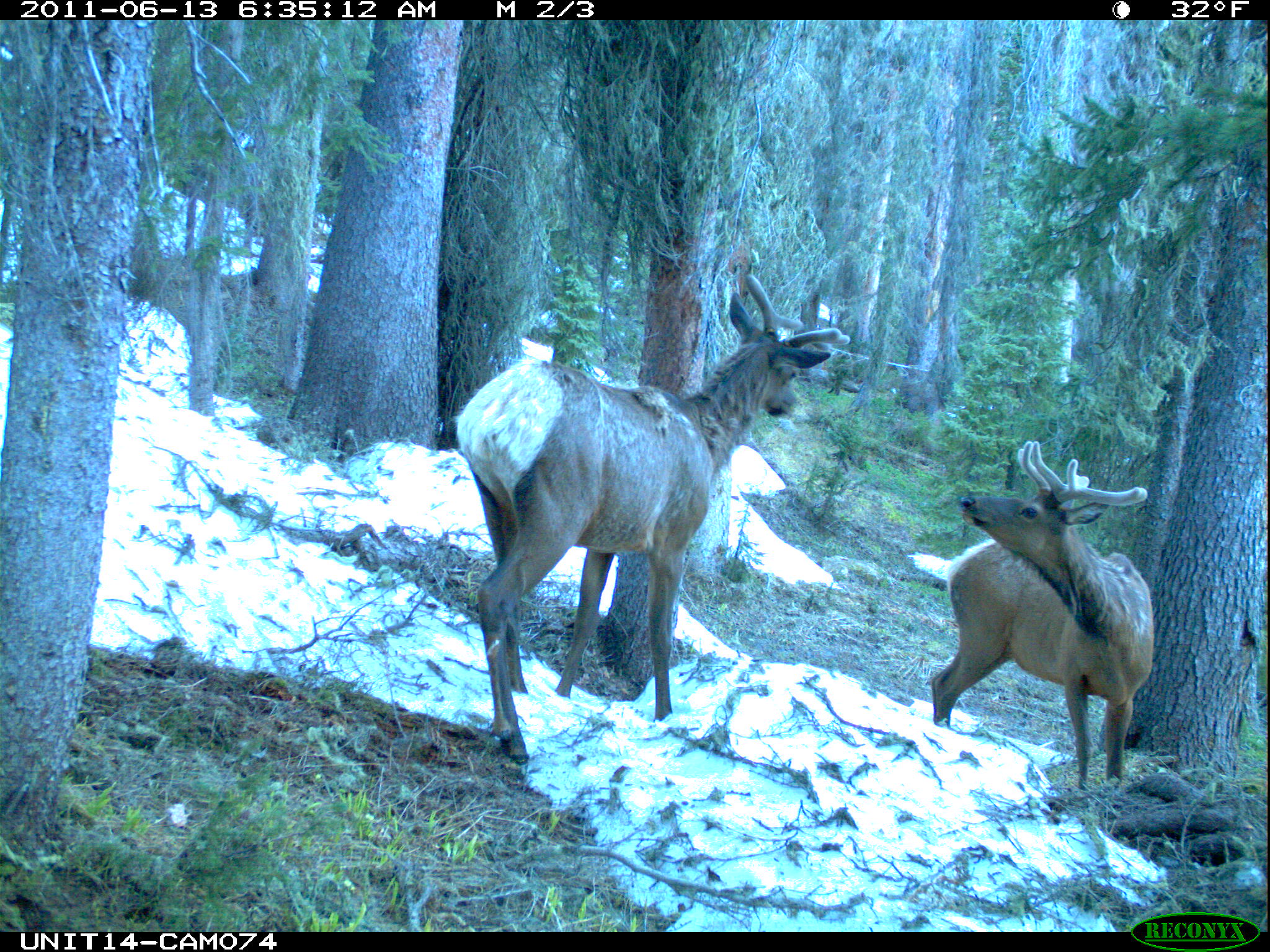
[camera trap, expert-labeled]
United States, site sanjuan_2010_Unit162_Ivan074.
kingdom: Animalia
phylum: Chordata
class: Mammalia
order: Artiodactyla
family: Cervidae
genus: Cervus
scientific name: Cervus elaphus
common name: red deer